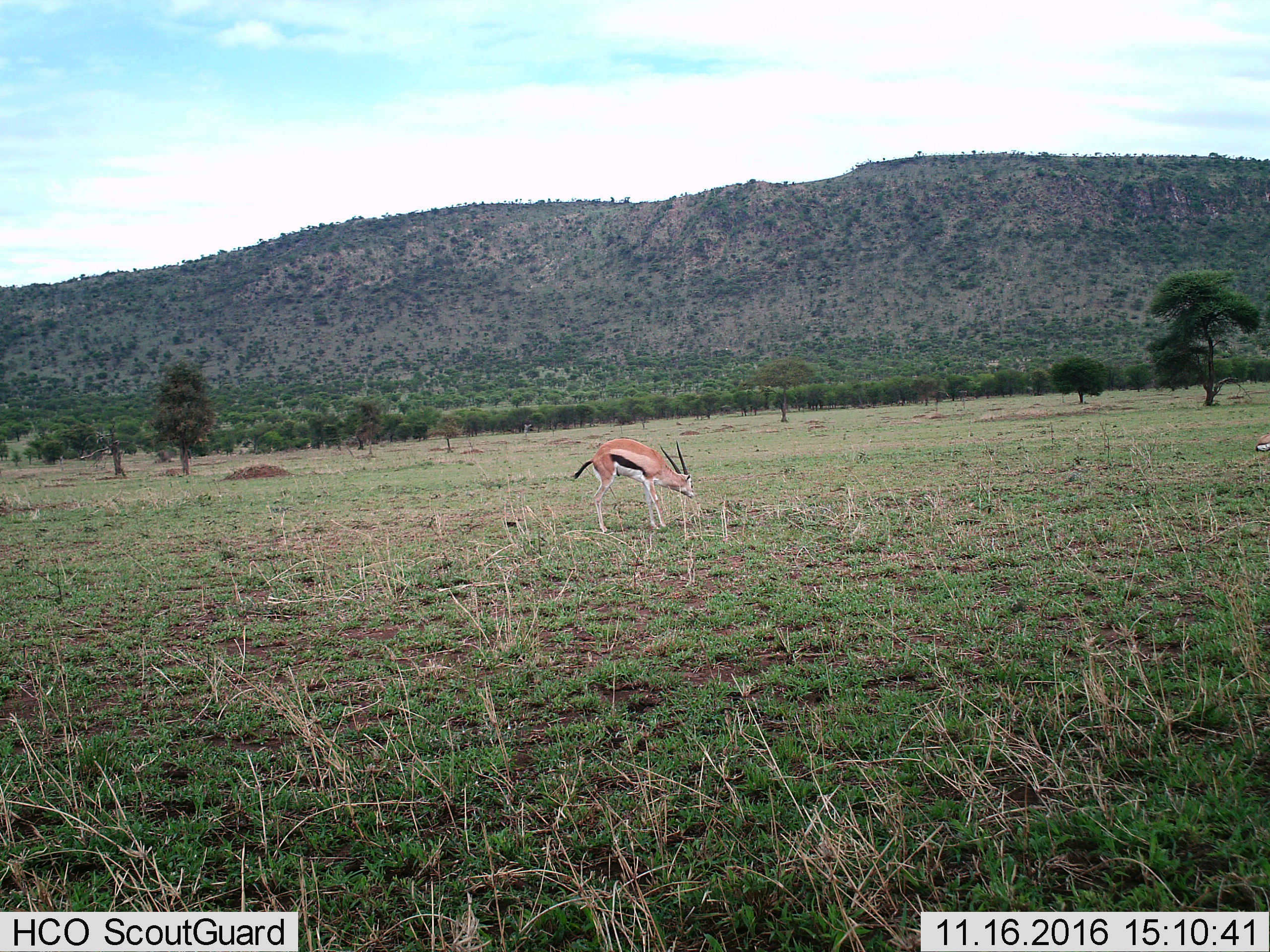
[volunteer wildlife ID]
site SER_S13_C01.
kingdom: Animalia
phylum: Chordata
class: Mammalia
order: Artiodactyla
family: Bovidae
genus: Eudorcas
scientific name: Eudorcas thomsonii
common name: thomson's gazelle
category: gazellethomsons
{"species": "gazellethomsons (thomson's gazelle) (Eudorcas thomsonii)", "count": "1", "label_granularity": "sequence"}